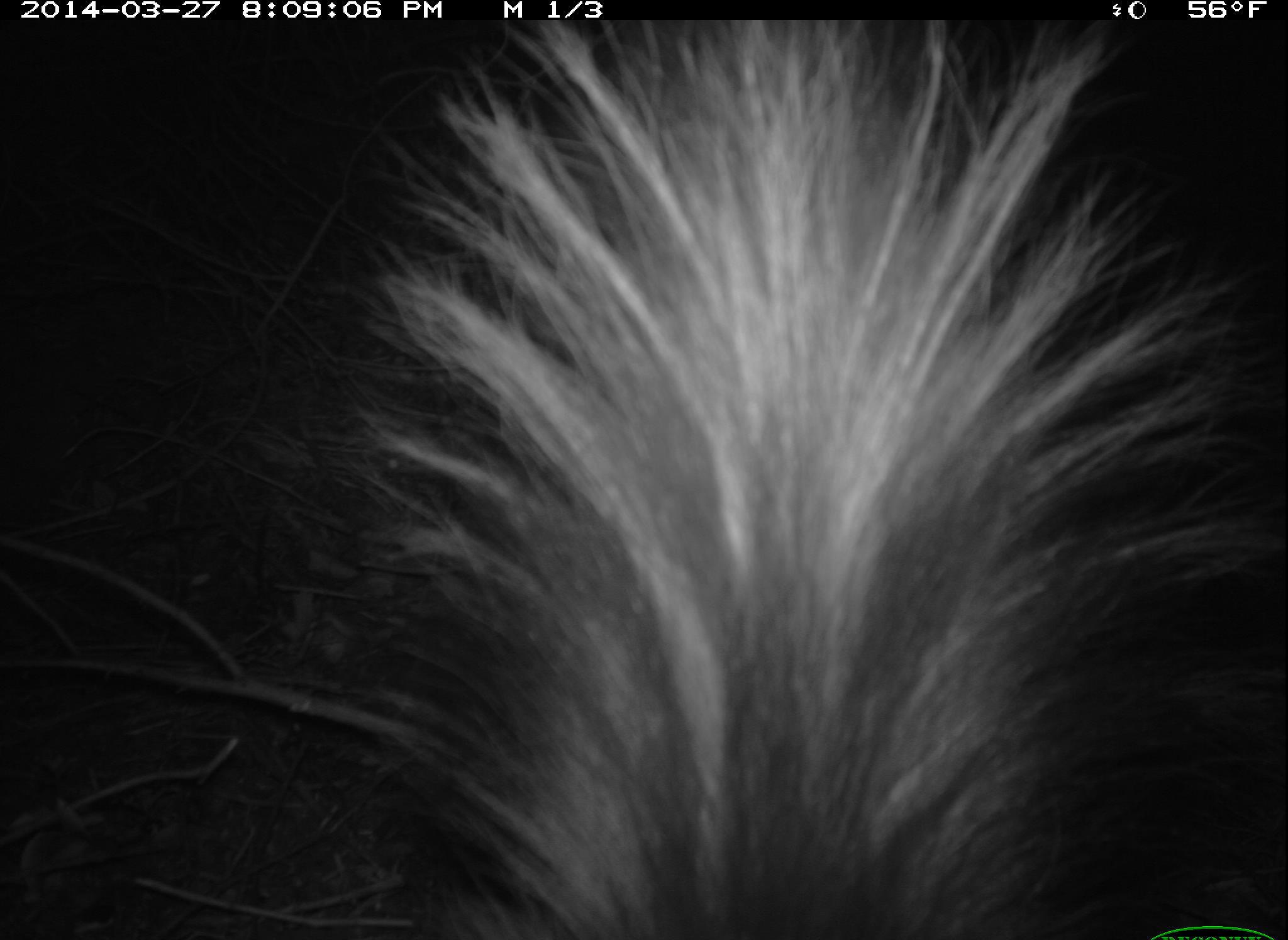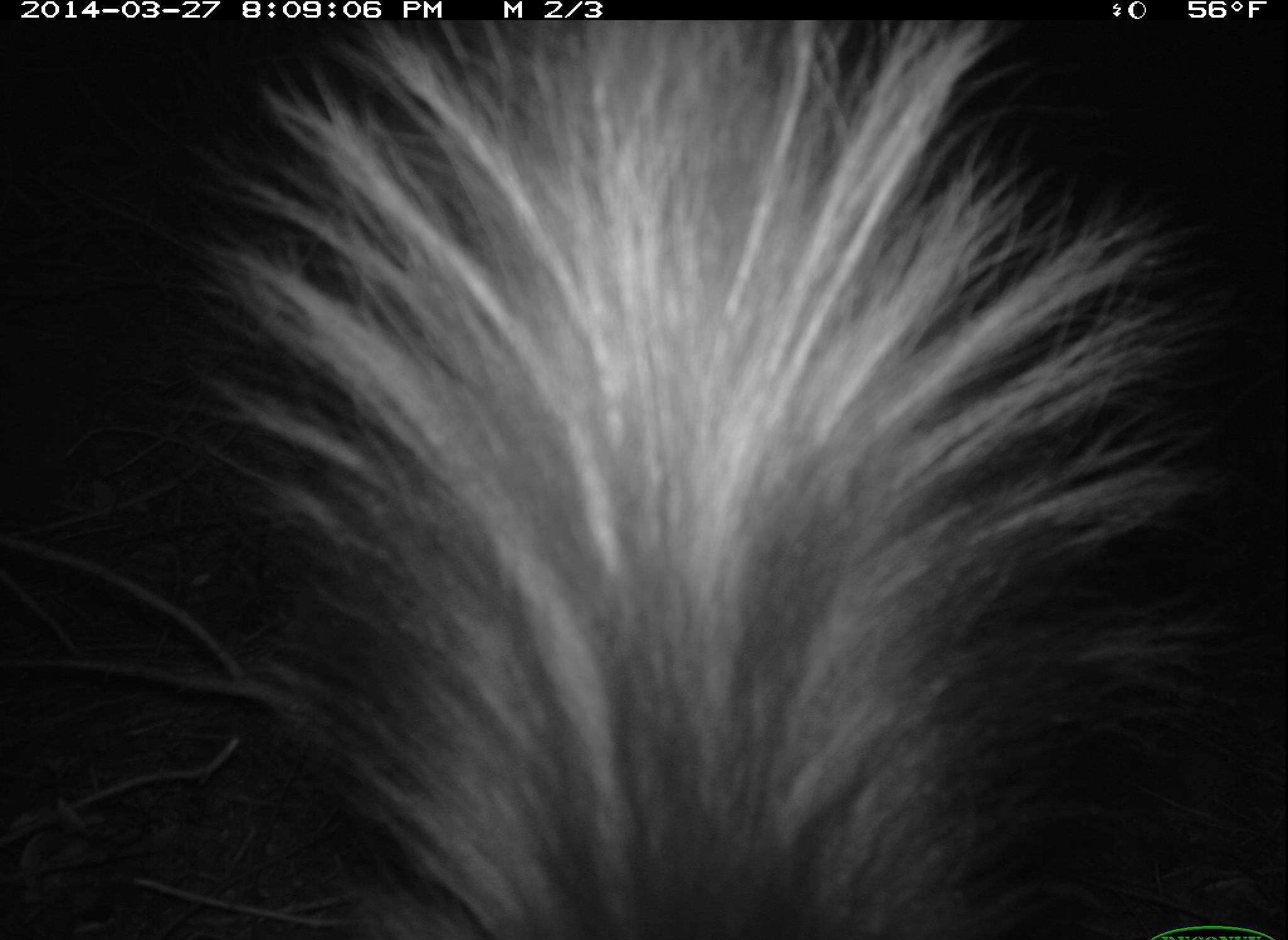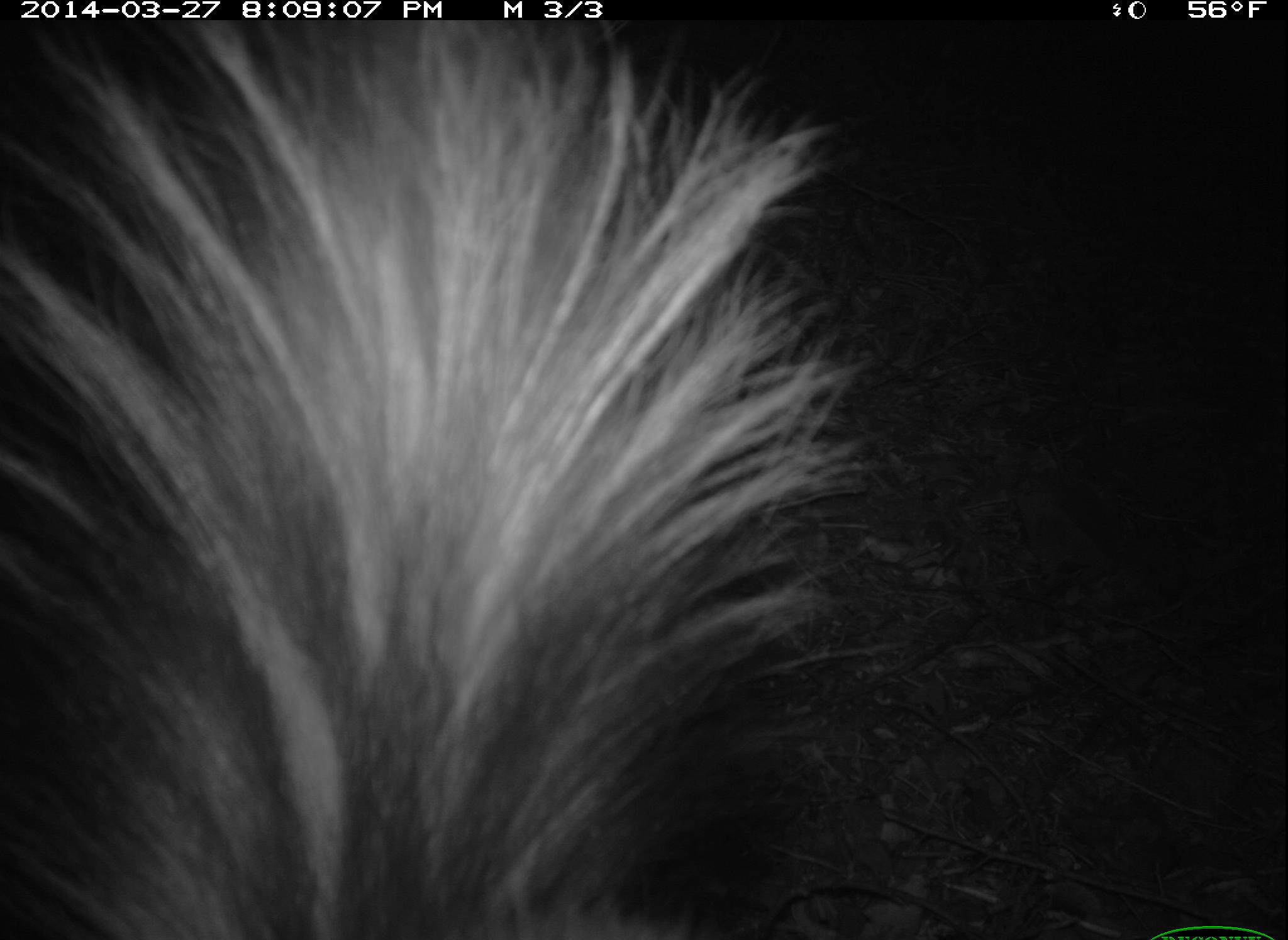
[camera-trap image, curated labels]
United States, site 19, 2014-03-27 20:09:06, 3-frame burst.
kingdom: Animalia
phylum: Chordata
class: Mammalia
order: Carnivora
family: Mephitidae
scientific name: Mephitidae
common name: skunk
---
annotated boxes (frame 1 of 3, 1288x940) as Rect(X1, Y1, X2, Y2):
skunk: Rect(342, 12, 1237, 940)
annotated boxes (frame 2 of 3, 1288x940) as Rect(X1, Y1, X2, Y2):
skunk: Rect(235, 11, 1190, 940)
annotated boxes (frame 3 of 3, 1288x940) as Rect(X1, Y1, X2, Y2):
skunk: Rect(5, 4, 869, 940)